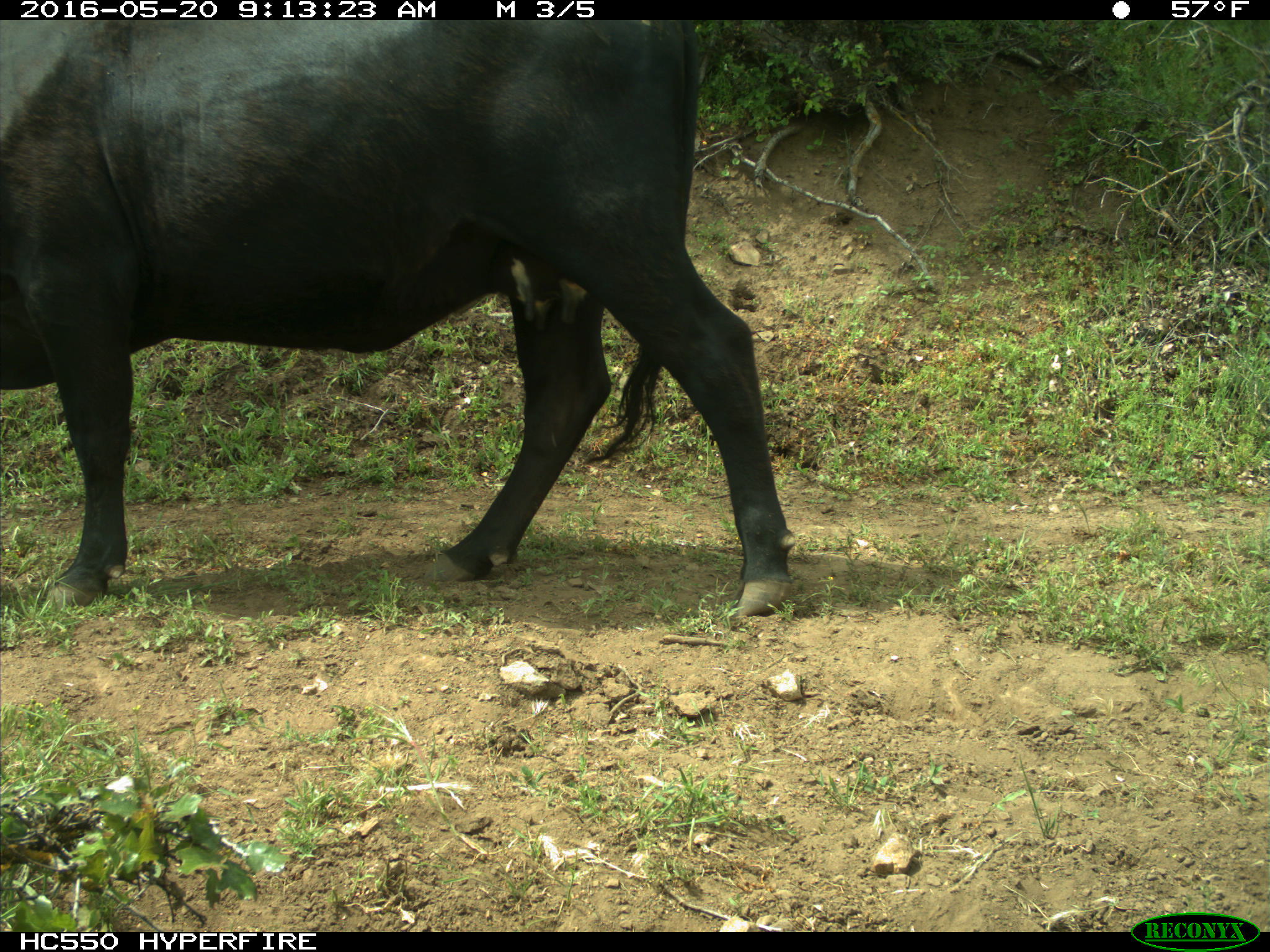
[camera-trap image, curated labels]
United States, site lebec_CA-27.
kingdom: Animalia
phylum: Chordata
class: Mammalia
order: Artiodactyla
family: Bovidae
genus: Bos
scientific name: Bos taurus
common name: domestic cow